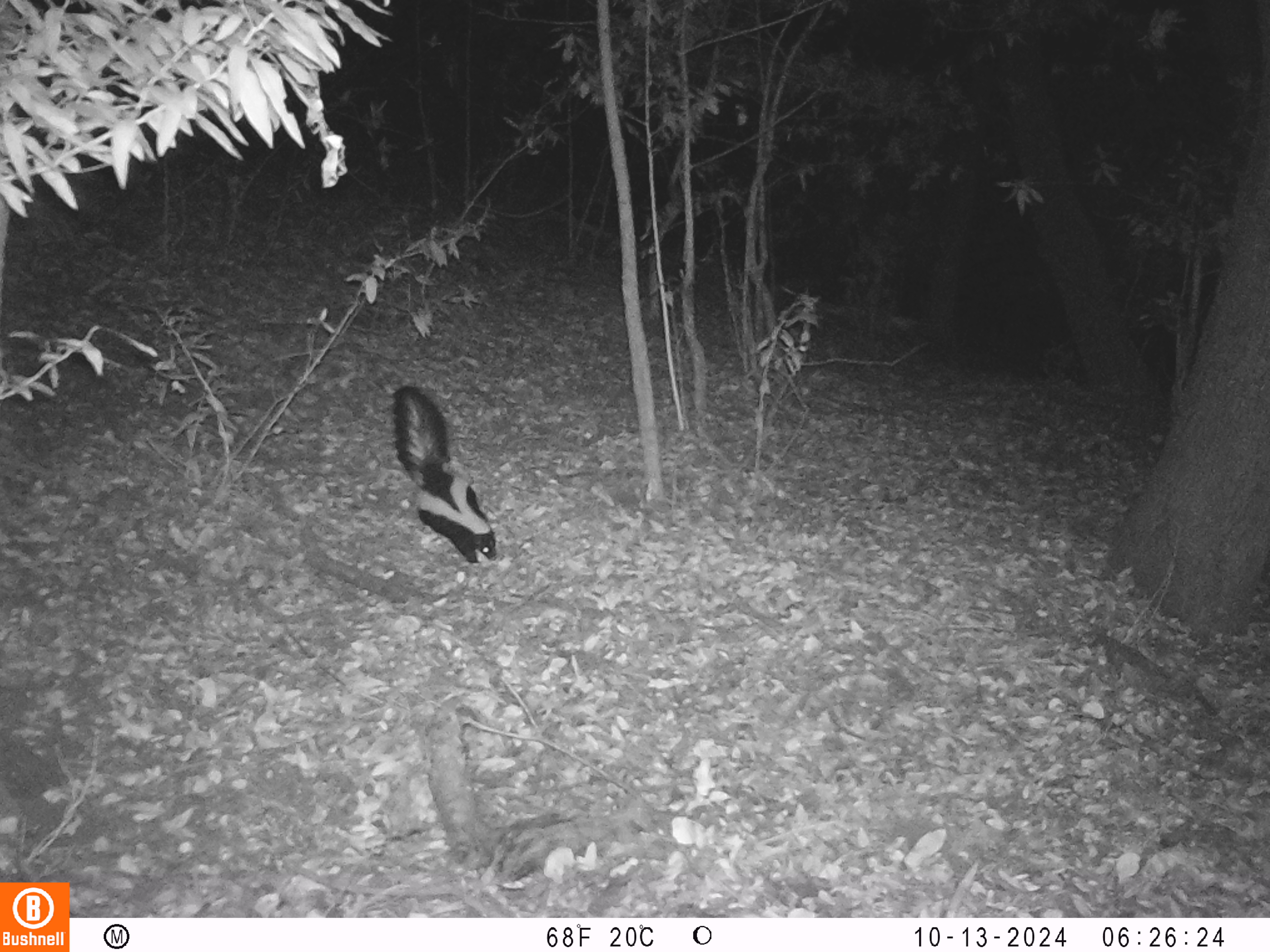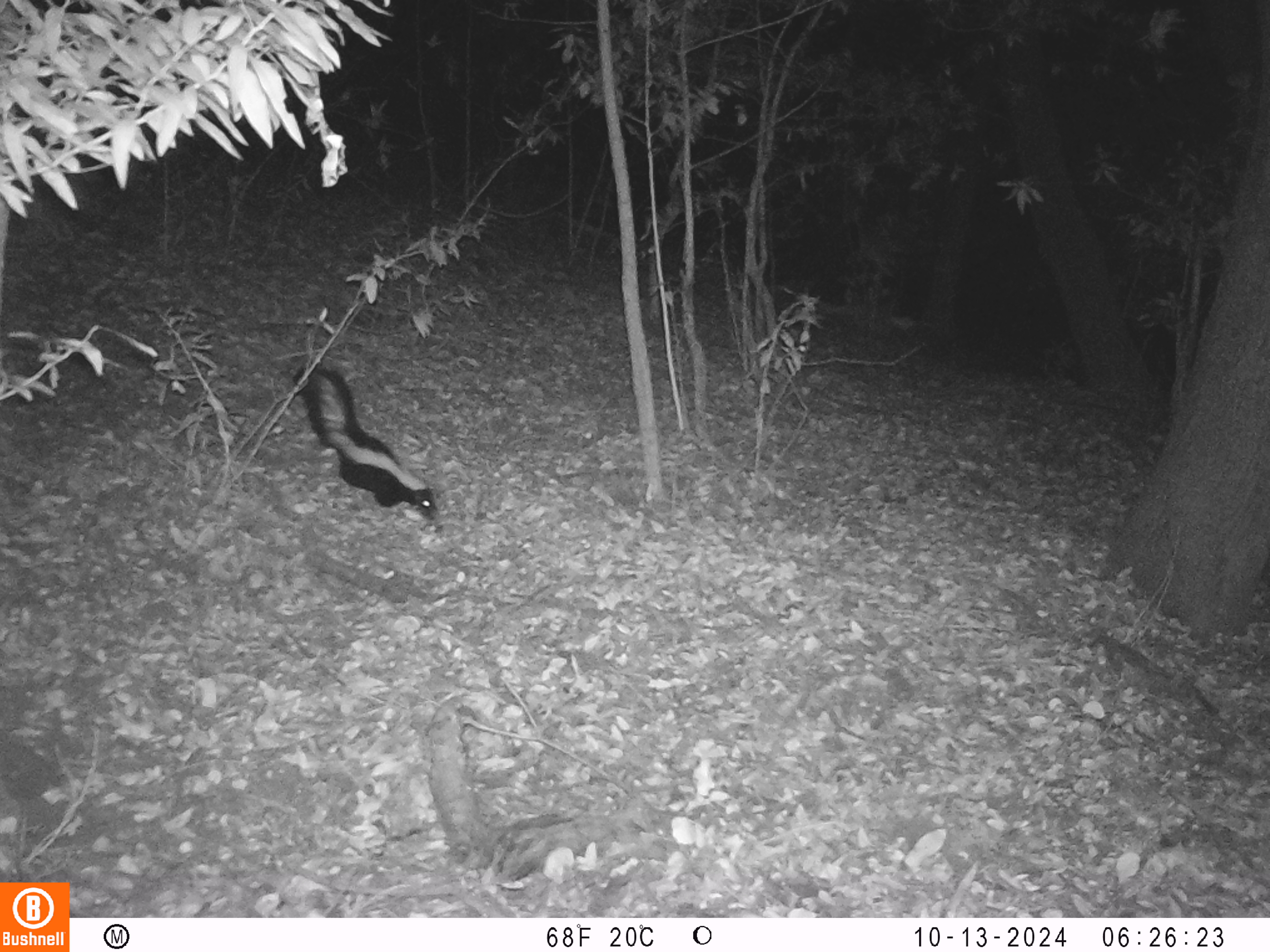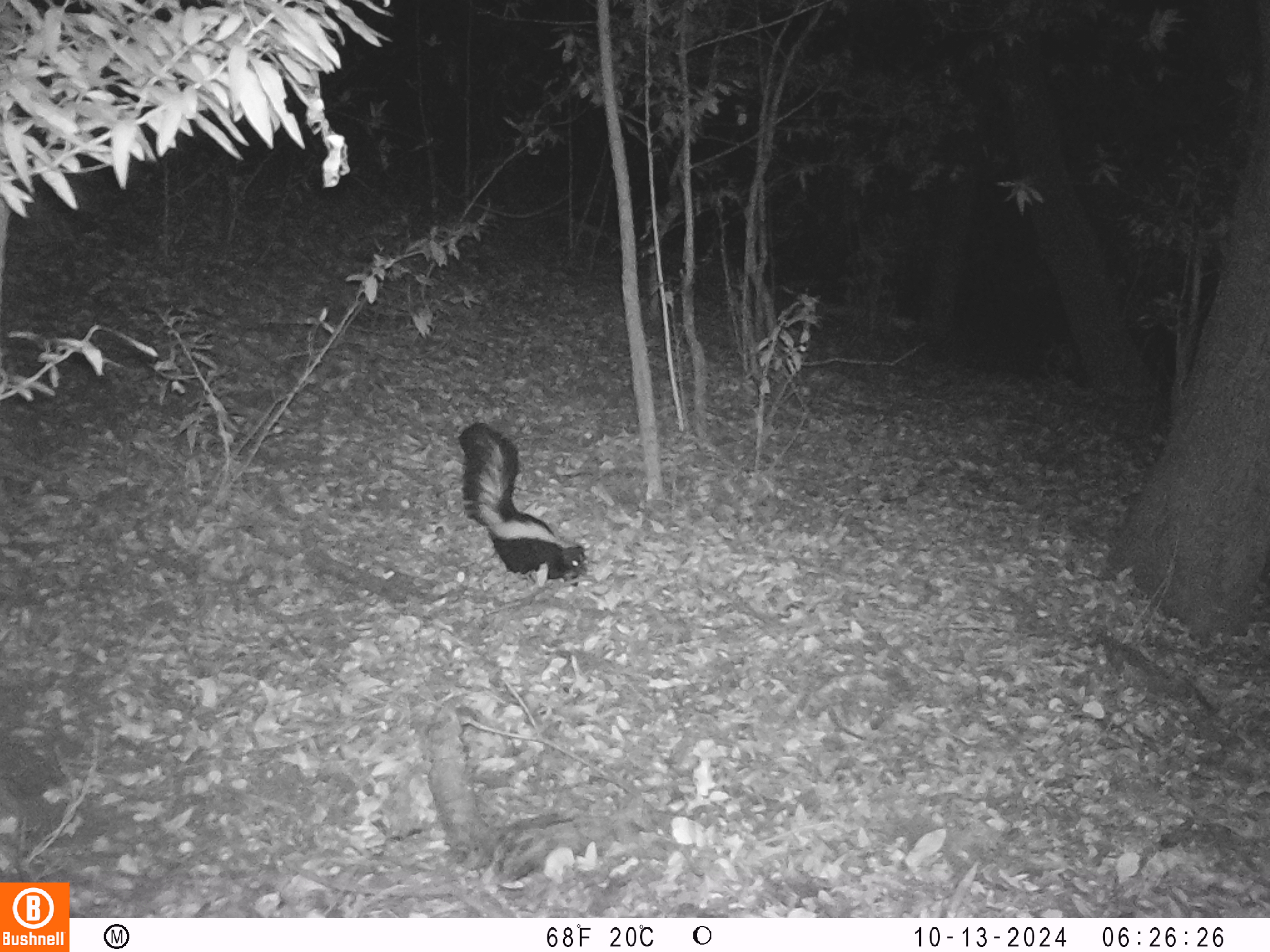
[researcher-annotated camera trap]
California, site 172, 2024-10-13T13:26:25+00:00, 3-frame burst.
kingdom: Animalia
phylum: Chordata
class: Mammalia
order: Carnivora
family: Mephitidae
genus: Mephitis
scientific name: Mephitis mephitis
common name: striped skunk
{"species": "striped skunk (Mephitis mephitis)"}